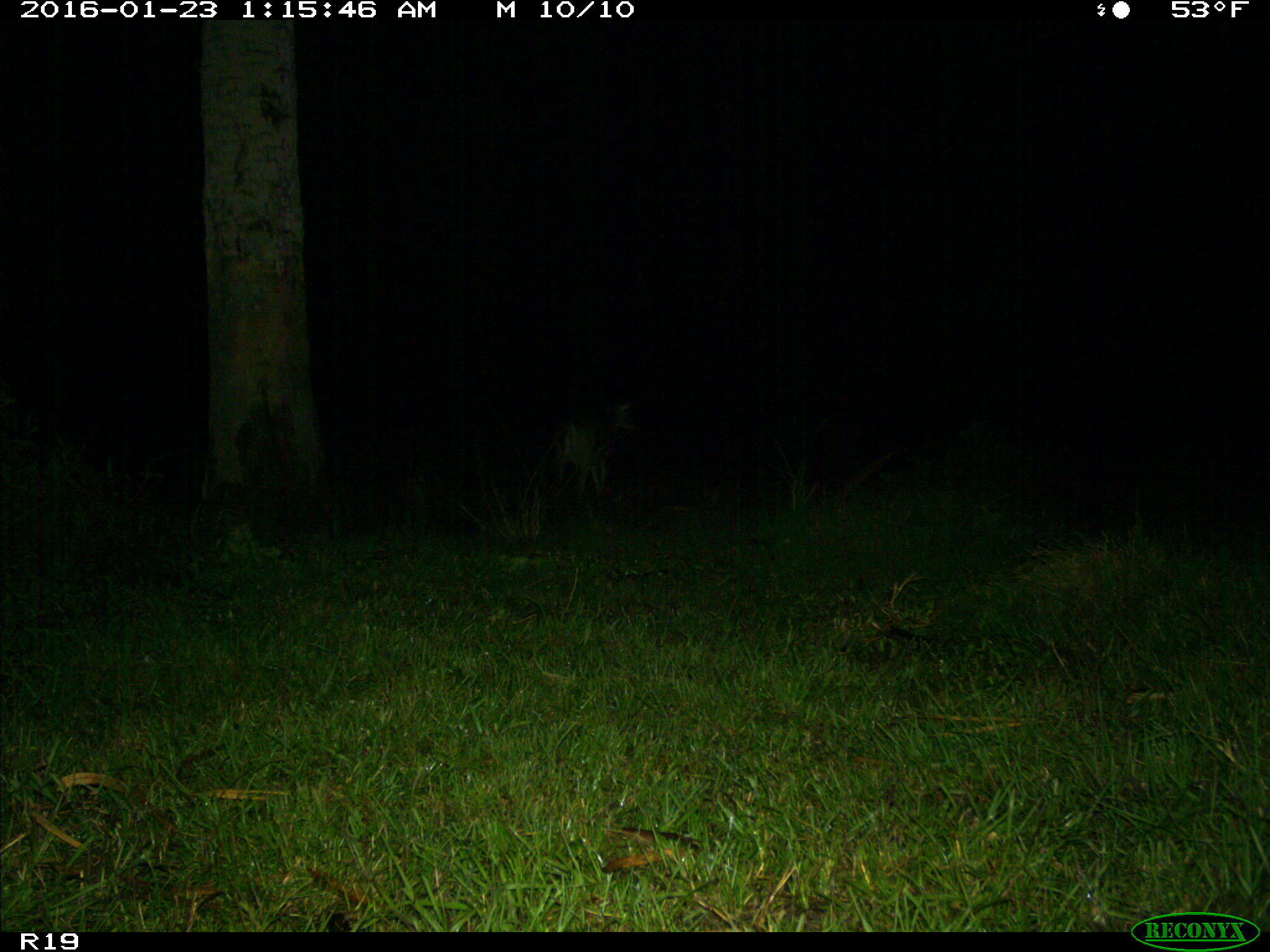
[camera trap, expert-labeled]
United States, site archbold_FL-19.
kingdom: Animalia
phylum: Chordata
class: Mammalia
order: Artiodactyla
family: Cervidae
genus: Odocoileus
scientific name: Odocoileus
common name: deer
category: unidentified deer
Unidentified deer (deer) (Odocoileus).